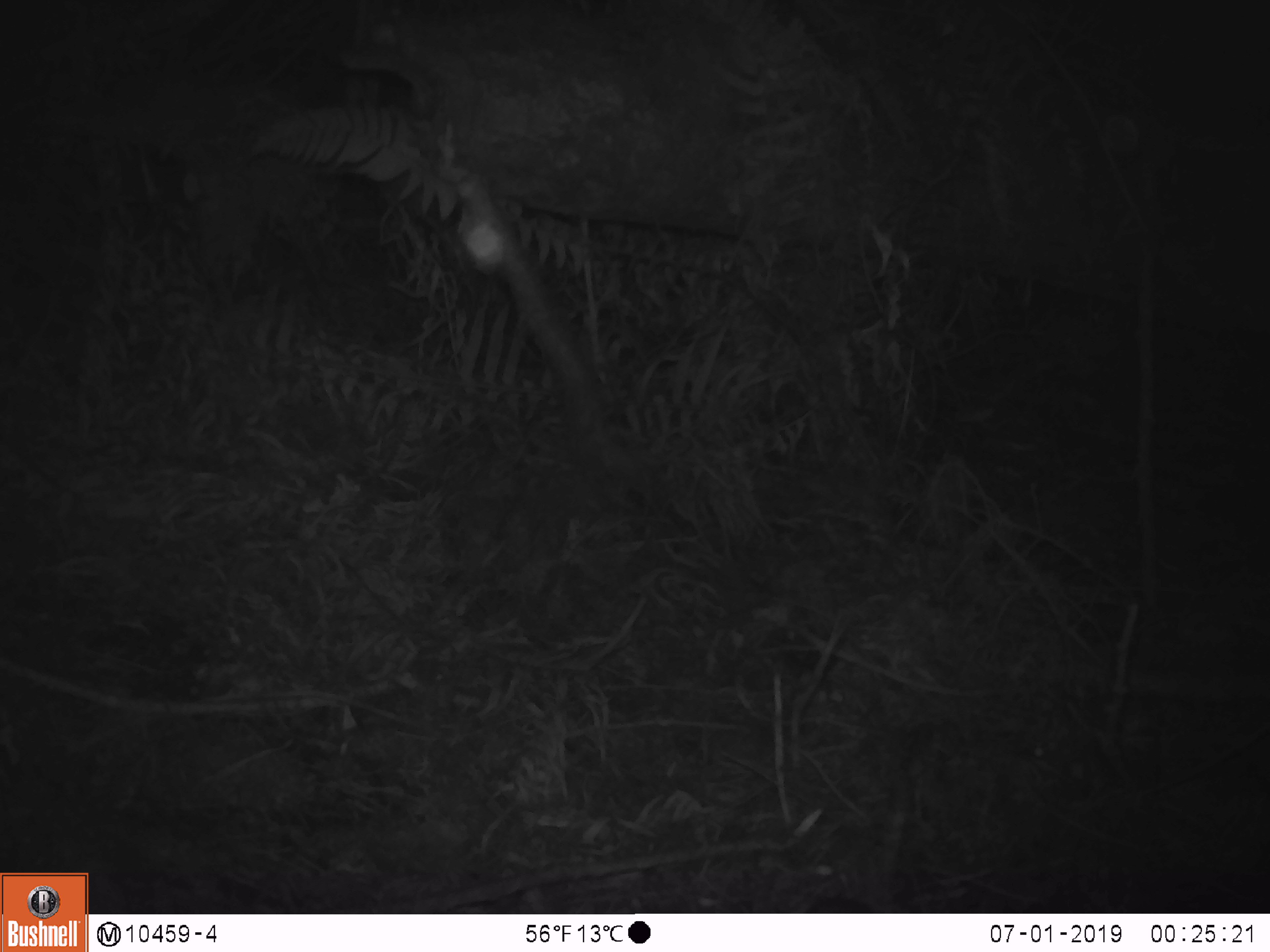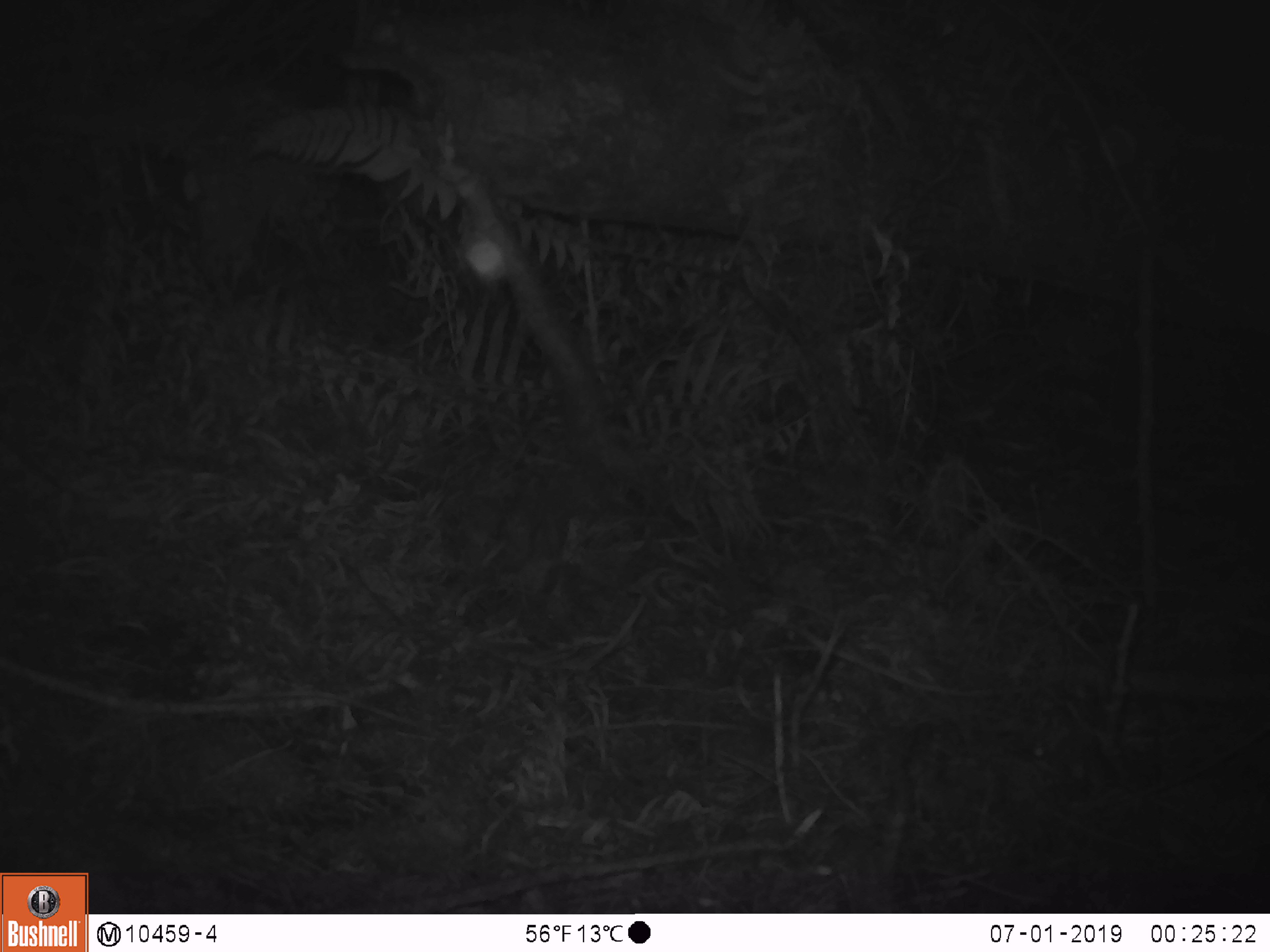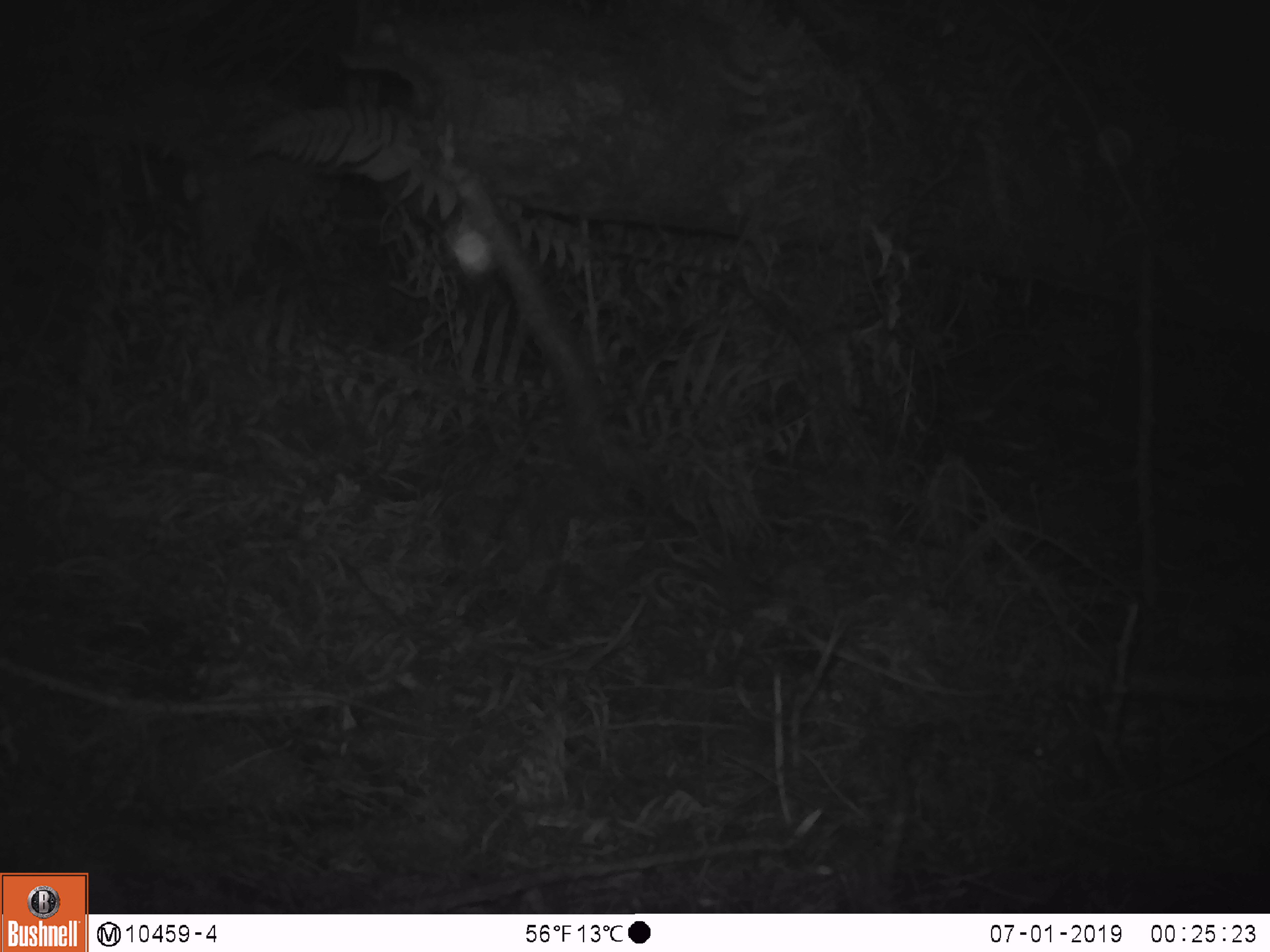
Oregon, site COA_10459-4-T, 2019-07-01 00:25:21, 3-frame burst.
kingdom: Animalia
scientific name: Animalia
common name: invertebrate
Invertebrate (Animalia).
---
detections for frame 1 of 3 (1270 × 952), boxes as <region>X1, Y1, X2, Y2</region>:
invertebrate: <region>431, 193, 530, 282</region>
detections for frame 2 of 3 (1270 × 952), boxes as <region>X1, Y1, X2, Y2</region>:
invertebrate: <region>427, 208, 544, 299</region>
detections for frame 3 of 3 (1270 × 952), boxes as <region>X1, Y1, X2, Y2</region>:
invertebrate: <region>425, 202, 526, 289</region>